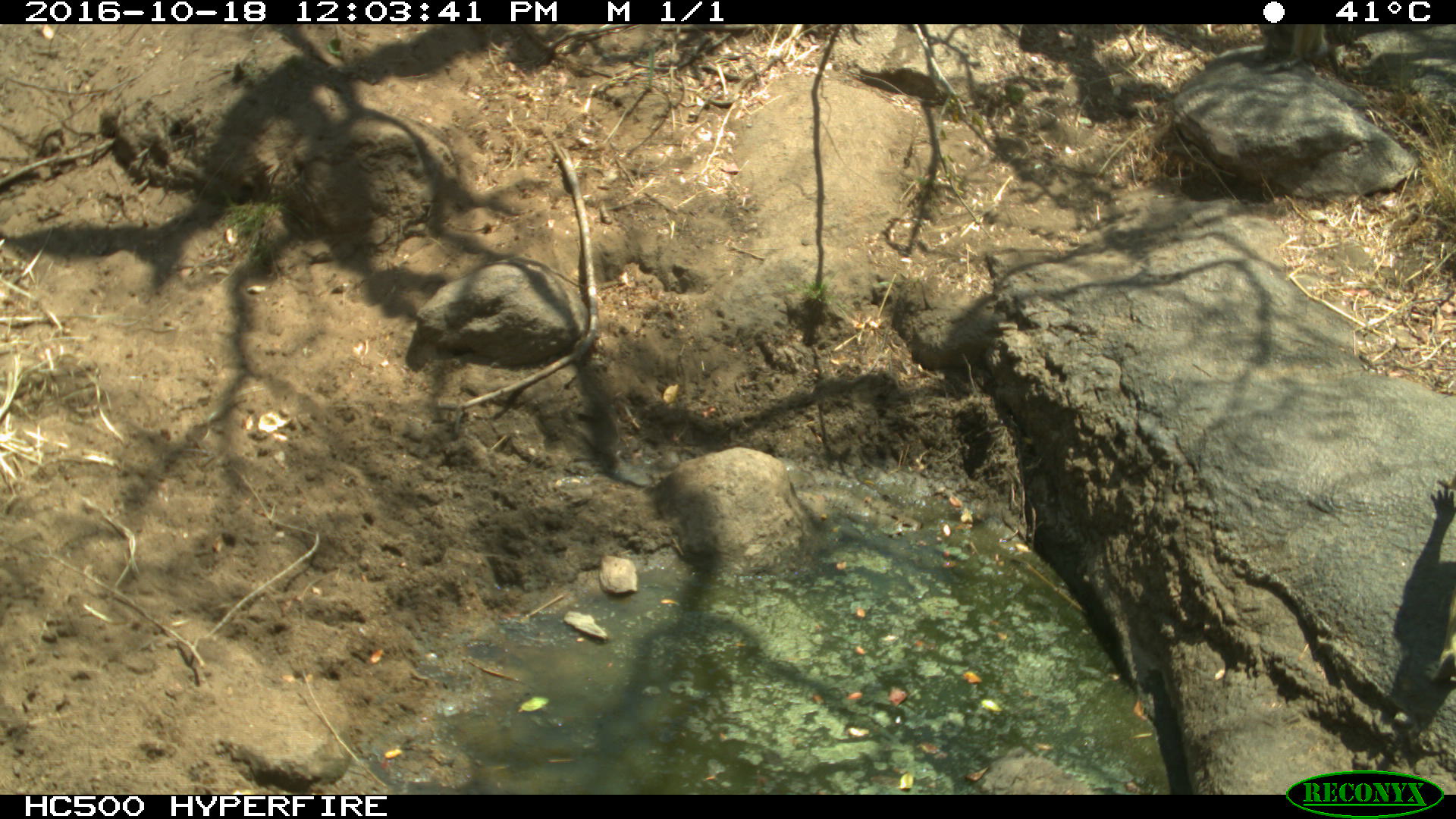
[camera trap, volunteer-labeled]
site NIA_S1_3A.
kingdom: Animalia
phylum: Chordata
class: Mammalia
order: Primates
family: Cercopithecidae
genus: Papio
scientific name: Papio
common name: baboon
Baboon (Papio), count 1. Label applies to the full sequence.